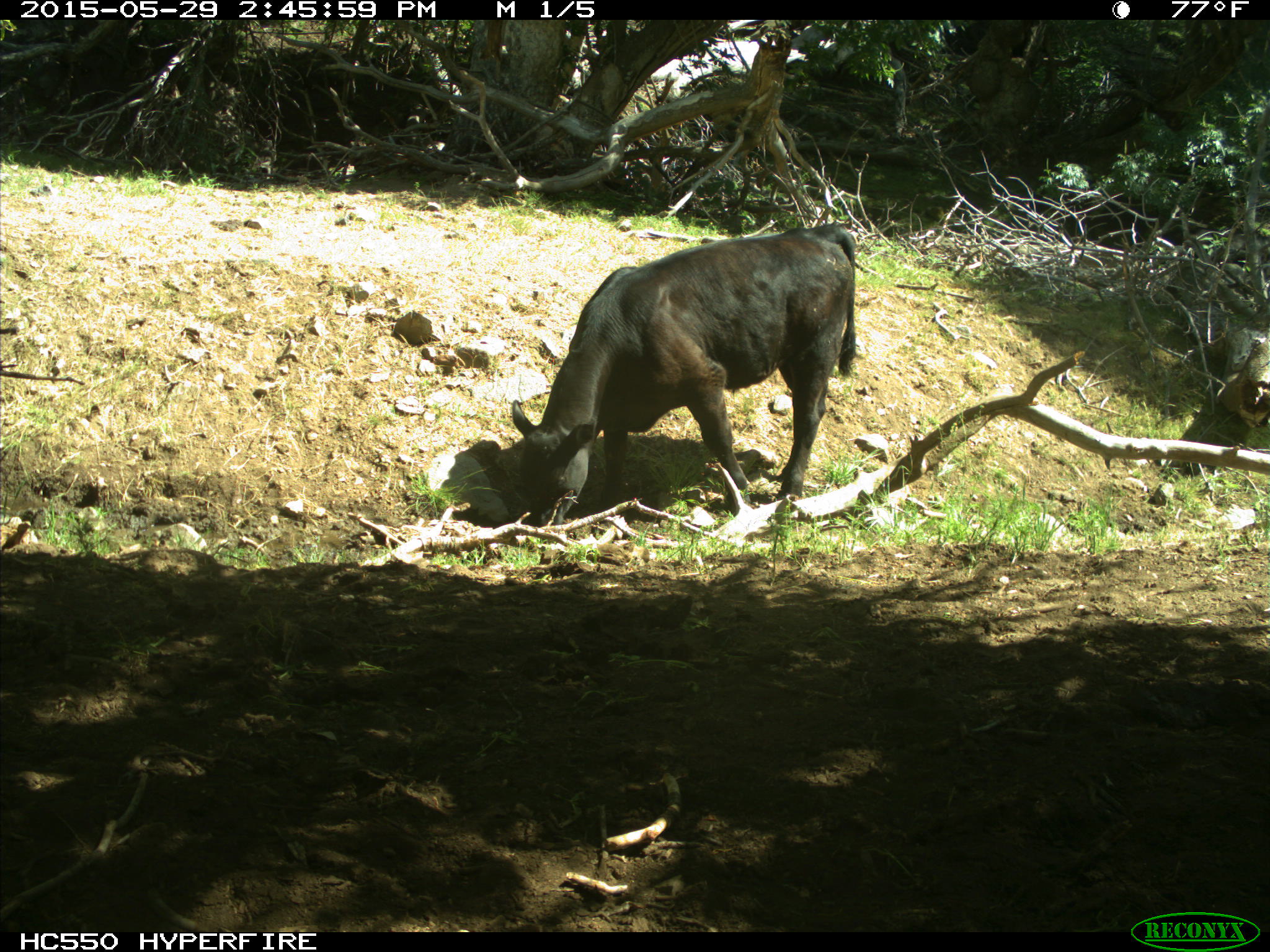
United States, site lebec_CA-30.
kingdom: Animalia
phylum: Chordata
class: Mammalia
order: Artiodactyla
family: Bovidae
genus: Bos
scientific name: Bos taurus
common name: domestic cow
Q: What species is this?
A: Bos taurus (domestic cow).